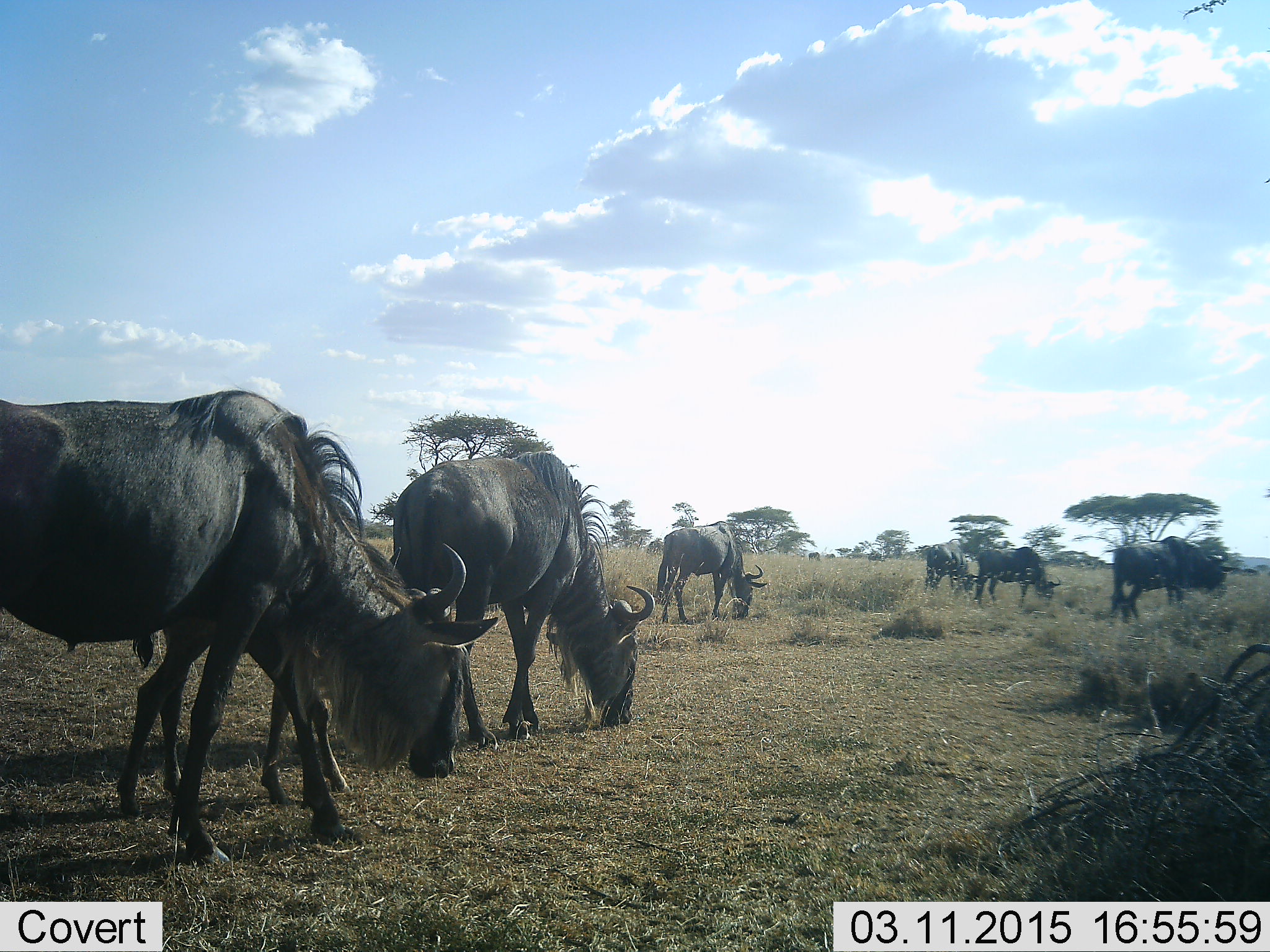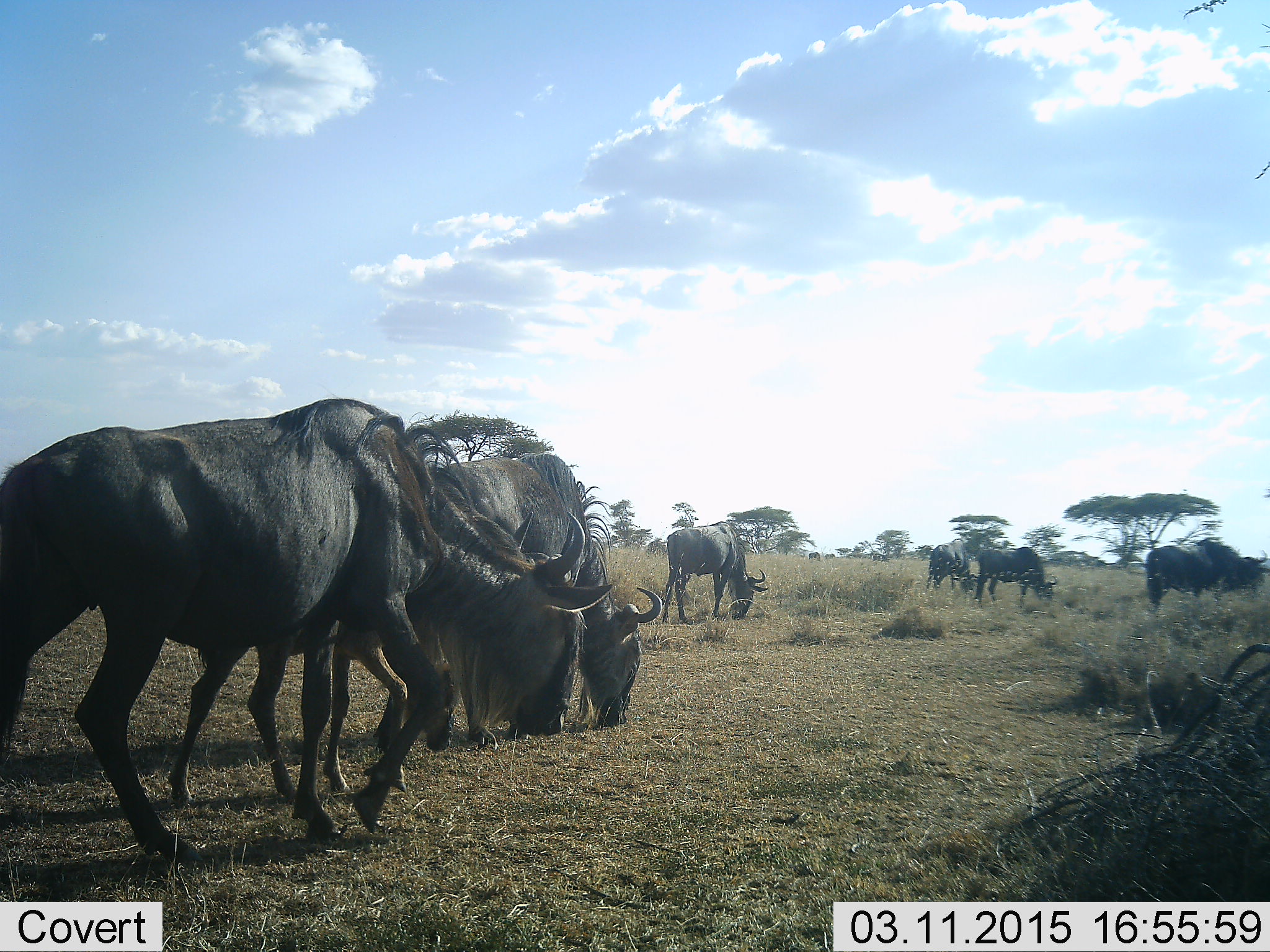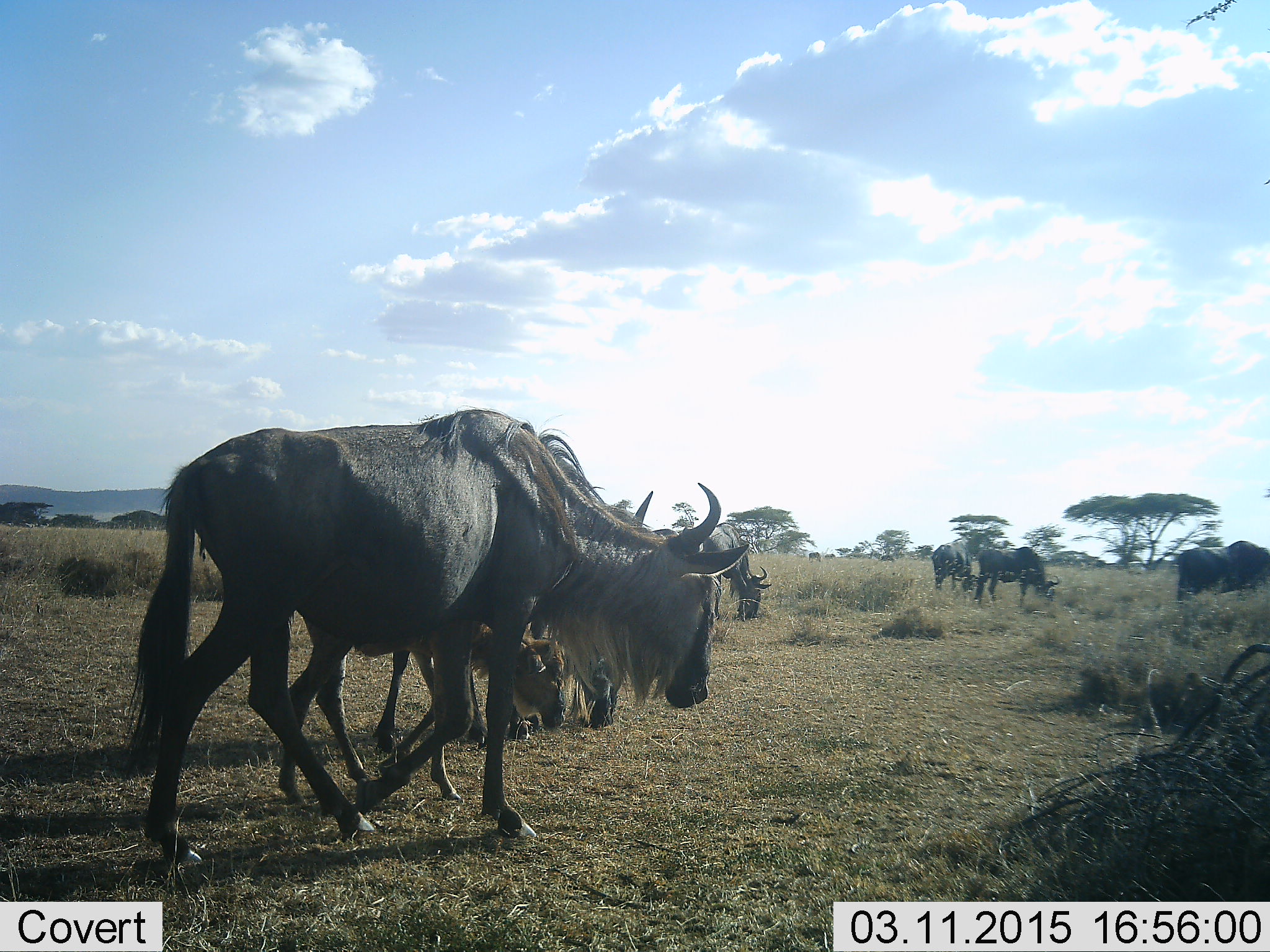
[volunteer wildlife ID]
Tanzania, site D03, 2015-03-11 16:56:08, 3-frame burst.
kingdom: Animalia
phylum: Chordata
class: Mammalia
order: Artiodactyla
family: Bovidae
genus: Connochaetes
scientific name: Connochaetes taurinus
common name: blue wildebeest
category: wildebeest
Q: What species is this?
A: Wildebeest (blue wildebeest) (Connochaetes taurinus).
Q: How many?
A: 6.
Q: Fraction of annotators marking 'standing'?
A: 9%.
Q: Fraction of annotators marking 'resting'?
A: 0%.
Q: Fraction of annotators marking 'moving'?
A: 36%.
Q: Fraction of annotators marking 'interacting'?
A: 0%.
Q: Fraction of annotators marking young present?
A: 9%.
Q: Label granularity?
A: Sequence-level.